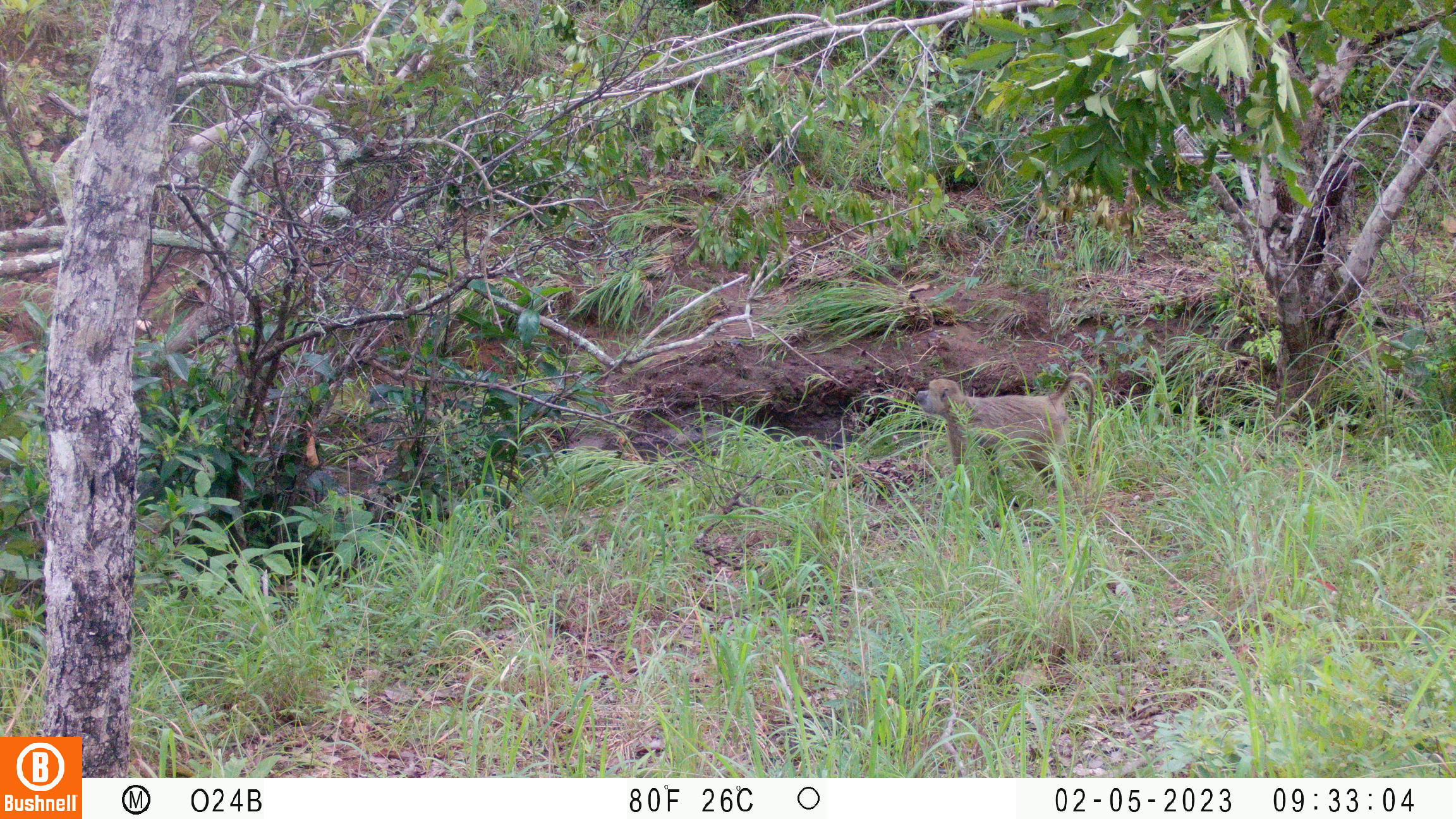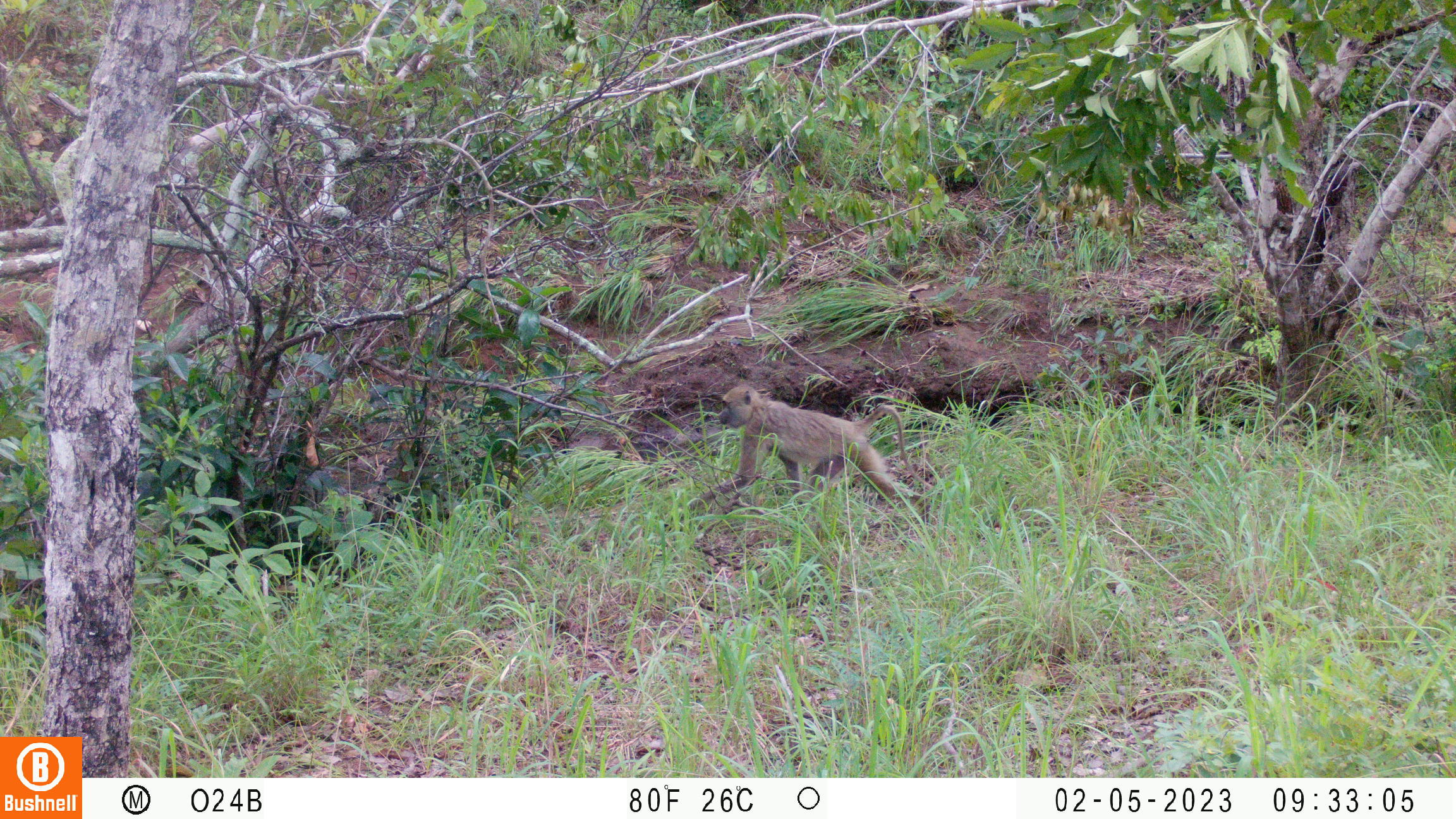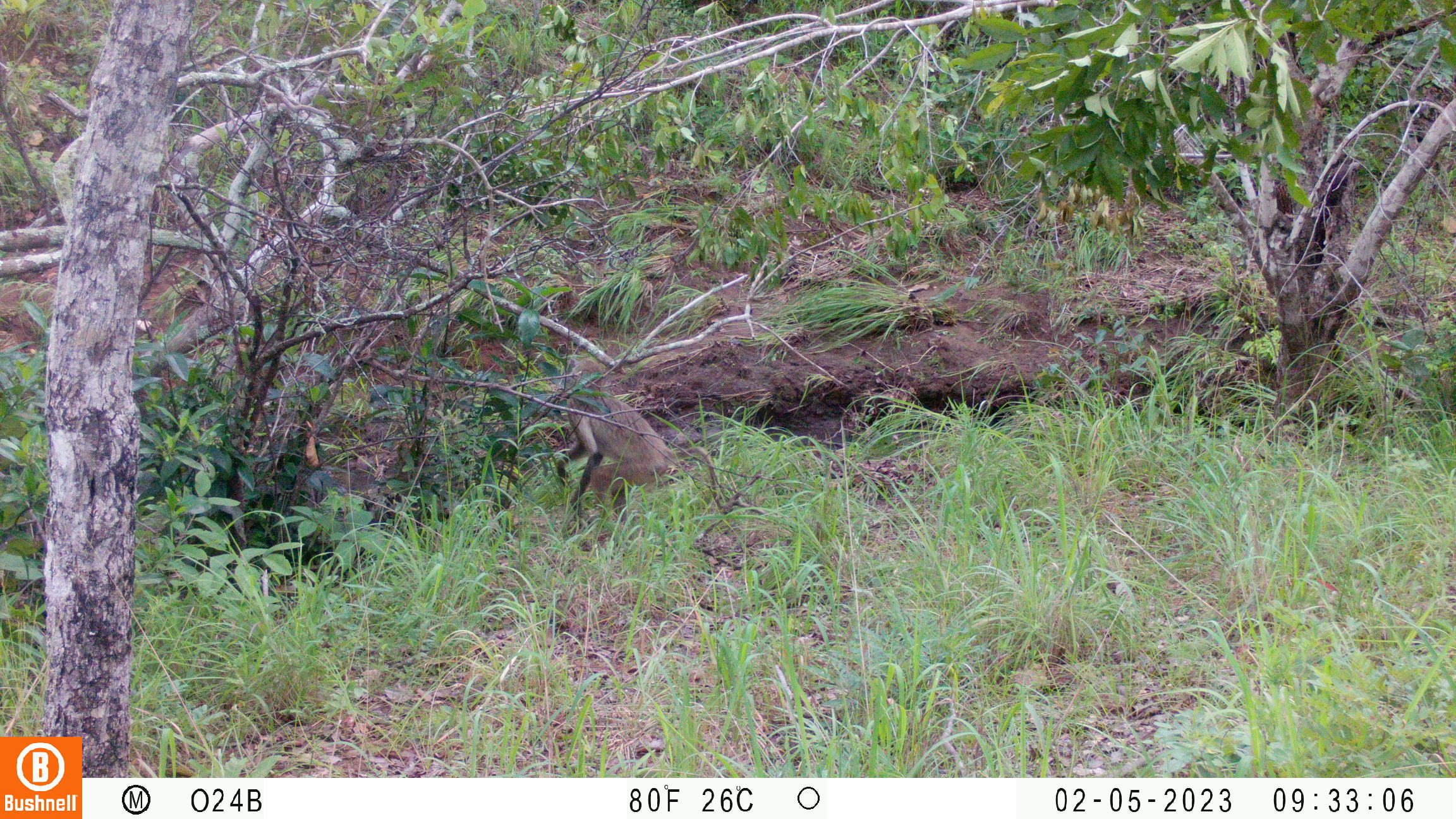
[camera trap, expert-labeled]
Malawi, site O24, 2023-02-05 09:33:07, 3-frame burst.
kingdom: Animalia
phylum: Chordata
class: Mammalia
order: Primates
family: Cercopithecidae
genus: Papio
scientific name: Papio cynocephalus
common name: yellow baboon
Yellow baboon (Papio cynocephalus), count 1.